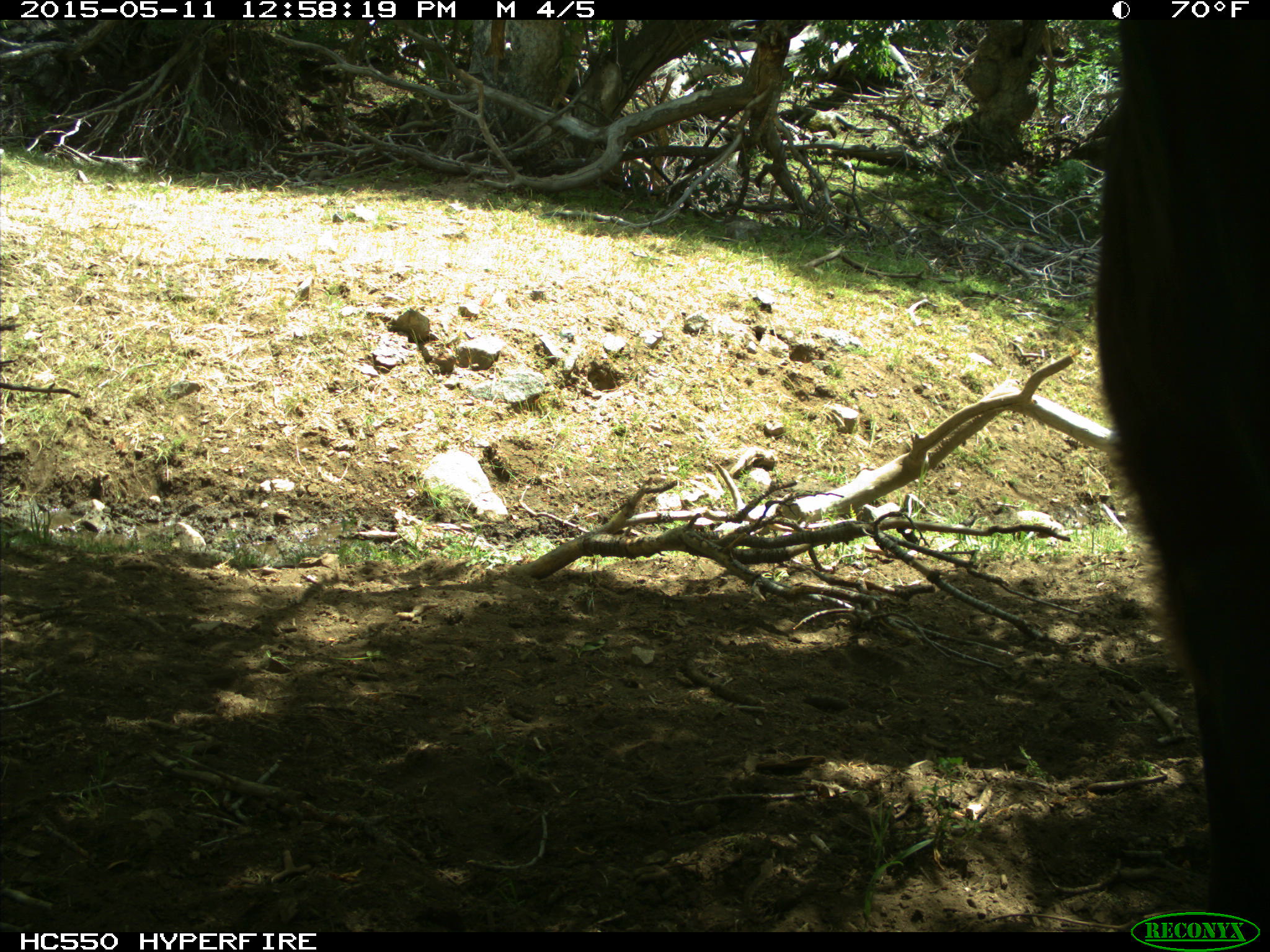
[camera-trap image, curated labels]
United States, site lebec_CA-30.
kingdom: Animalia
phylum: Chordata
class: Mammalia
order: Artiodactyla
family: Bovidae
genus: Bos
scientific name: Bos taurus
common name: domestic cow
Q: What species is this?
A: Bos taurus (domestic cow).